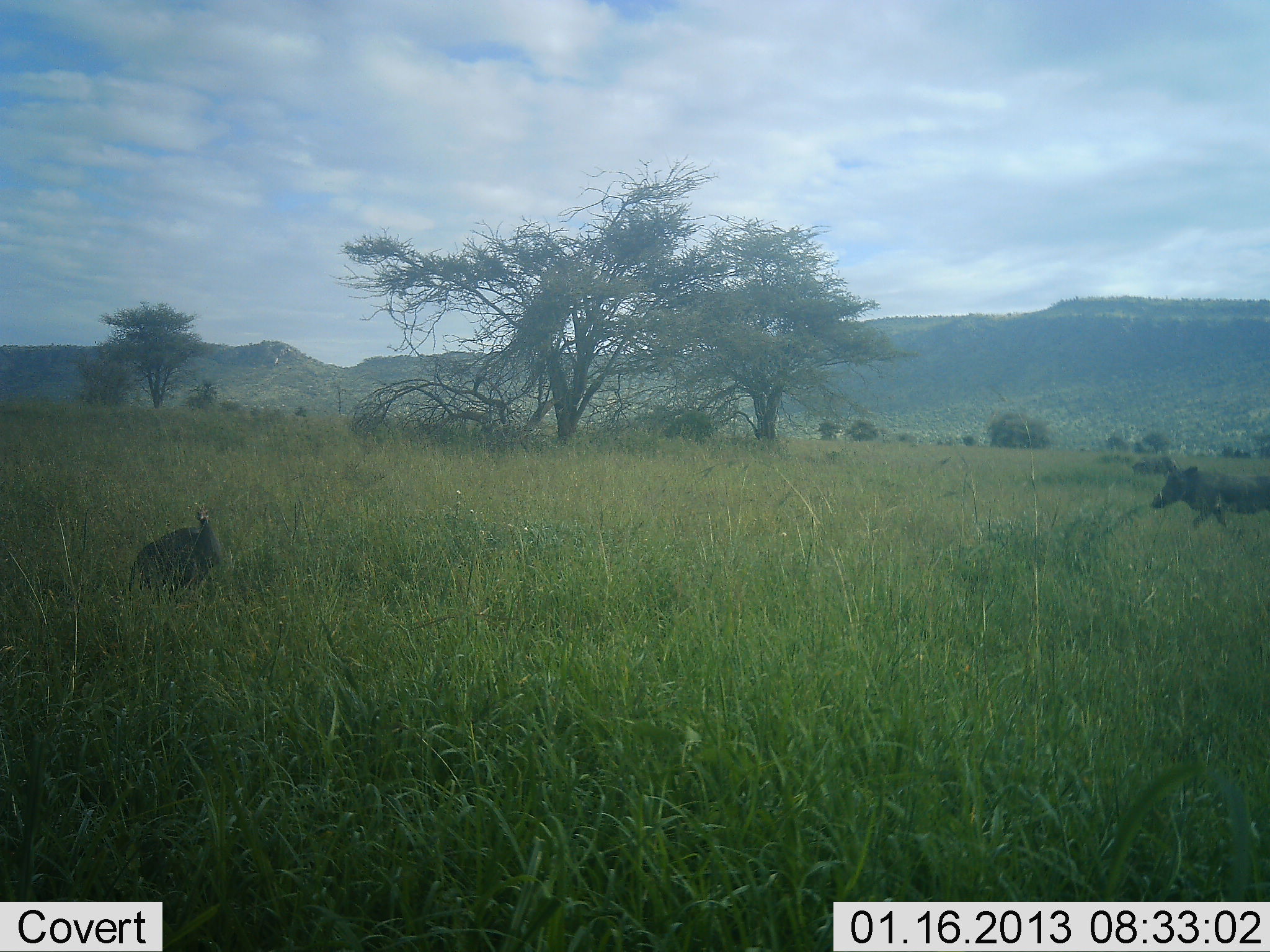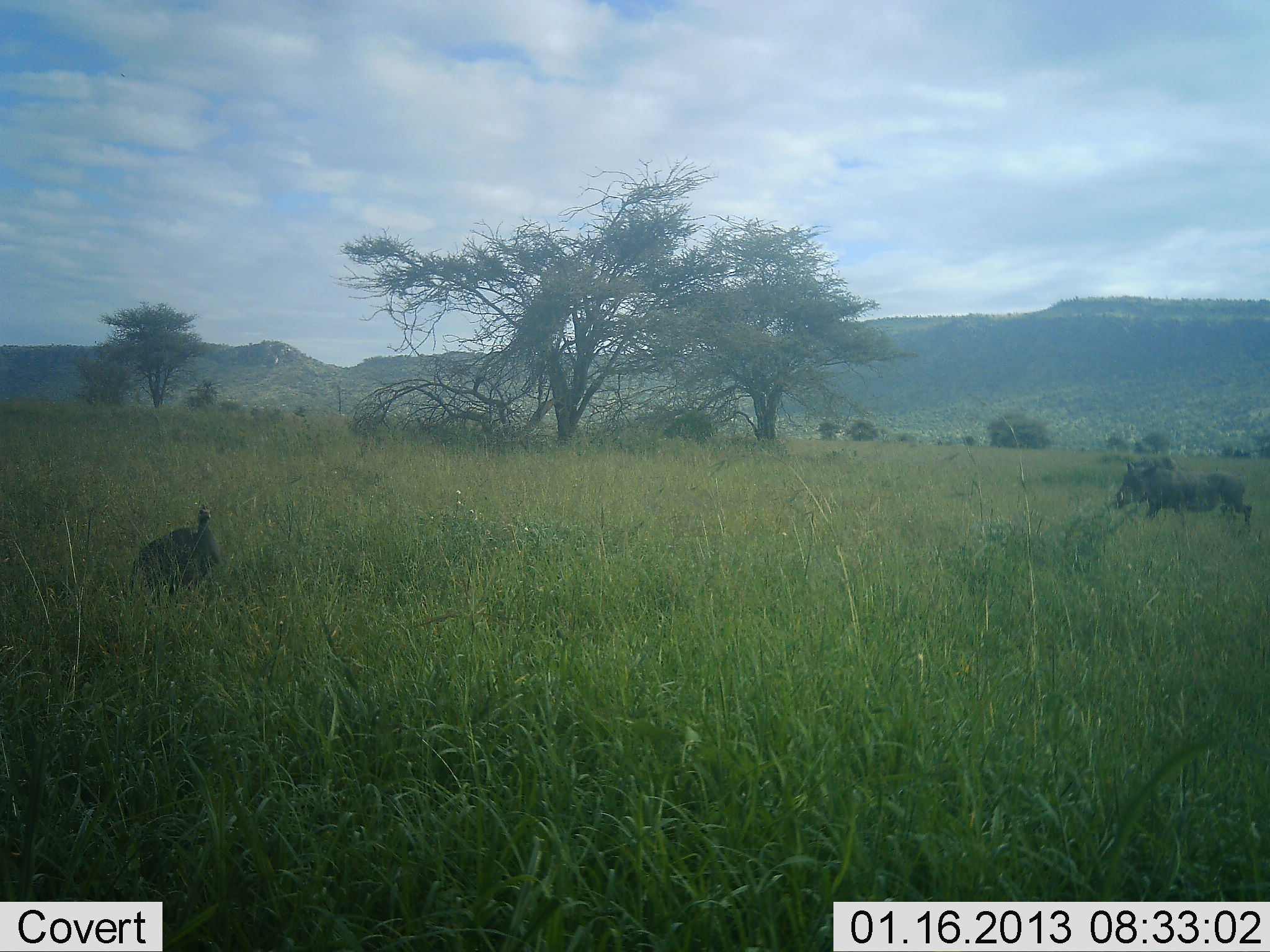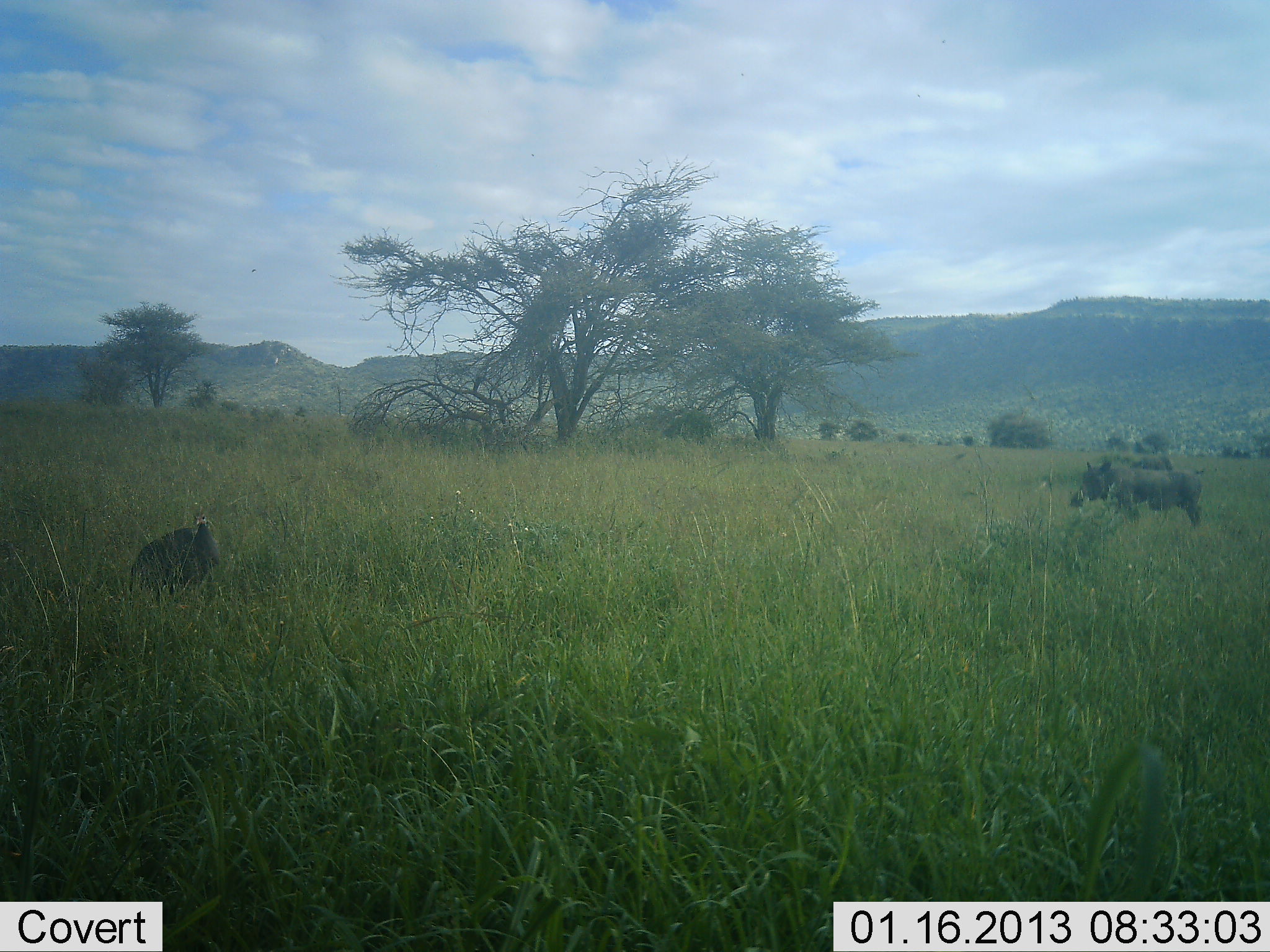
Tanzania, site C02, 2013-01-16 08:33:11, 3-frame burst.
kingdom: Animalia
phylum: Chordata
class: Aves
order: Galliformes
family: Numididae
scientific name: Numididae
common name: guinea fowl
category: guineafowl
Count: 1.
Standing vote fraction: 90%.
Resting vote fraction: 3%.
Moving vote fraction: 10%.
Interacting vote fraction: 0%.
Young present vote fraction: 0%.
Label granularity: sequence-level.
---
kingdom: Animalia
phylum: Chordata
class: Mammalia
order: Artiodactyla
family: Suidae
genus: Phacochoerus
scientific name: Phacochoerus africanus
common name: warthog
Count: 1.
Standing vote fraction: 3%.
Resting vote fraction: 3%.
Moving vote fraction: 97%.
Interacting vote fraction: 0%.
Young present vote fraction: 0%.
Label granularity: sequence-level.